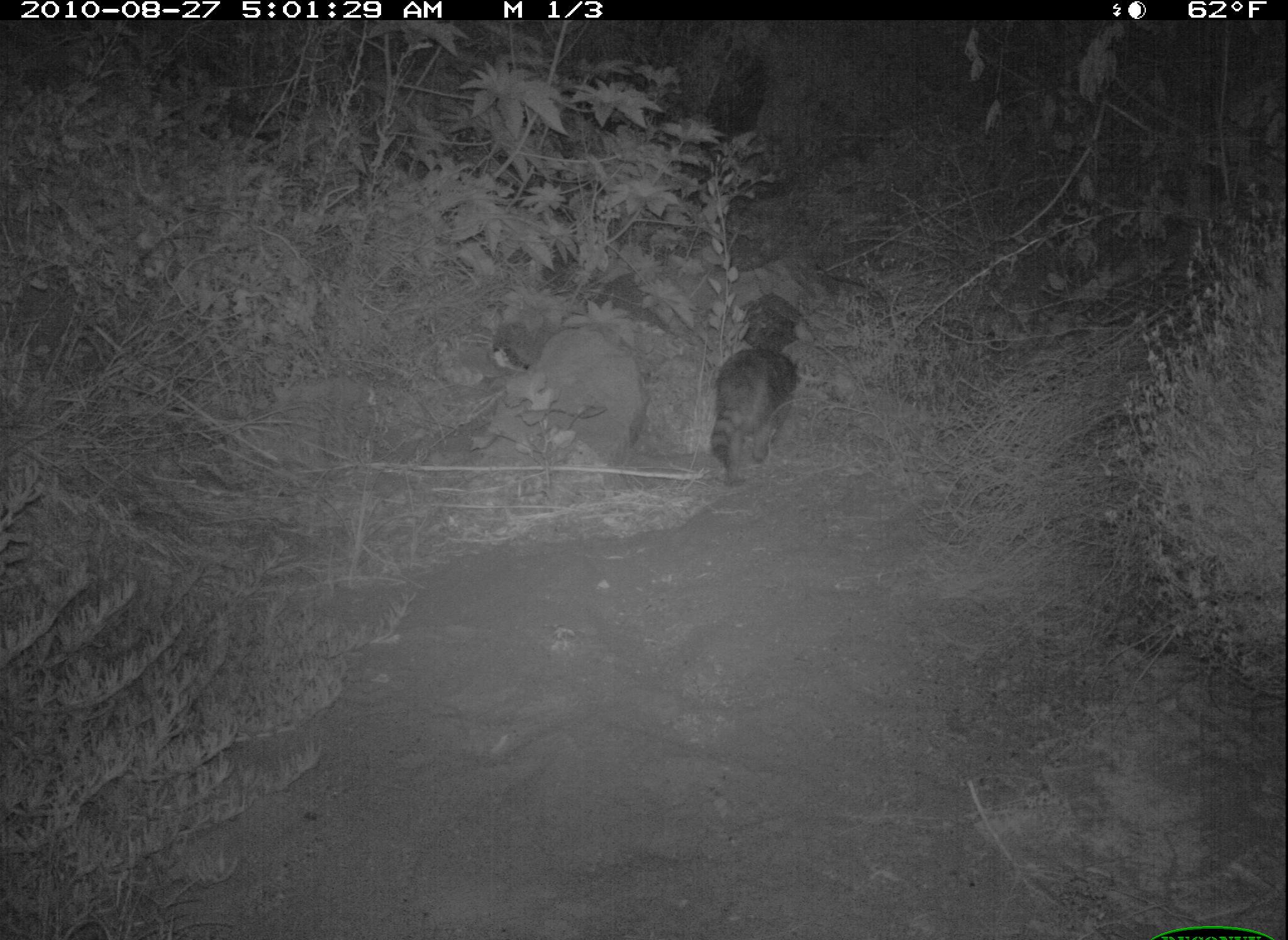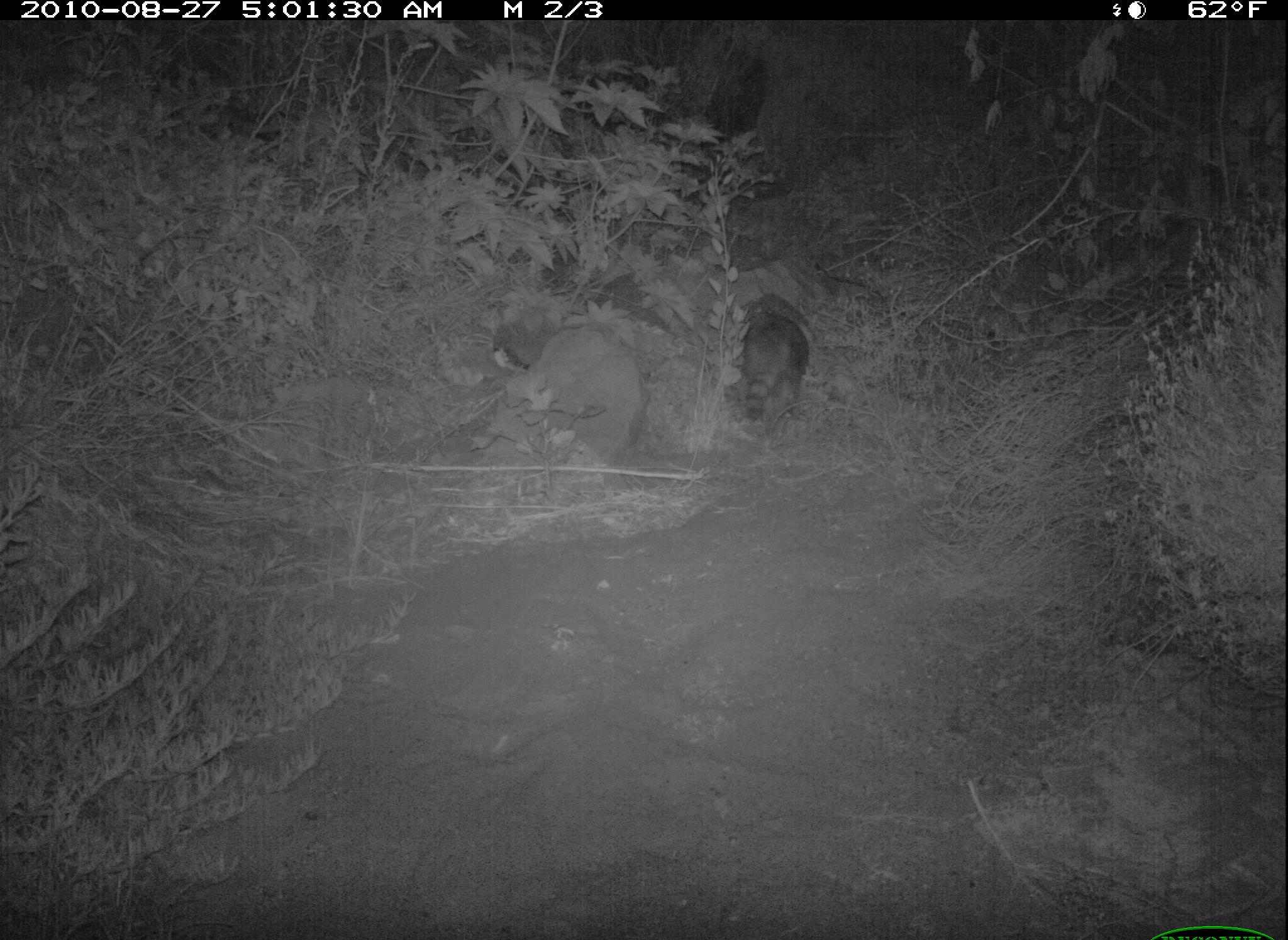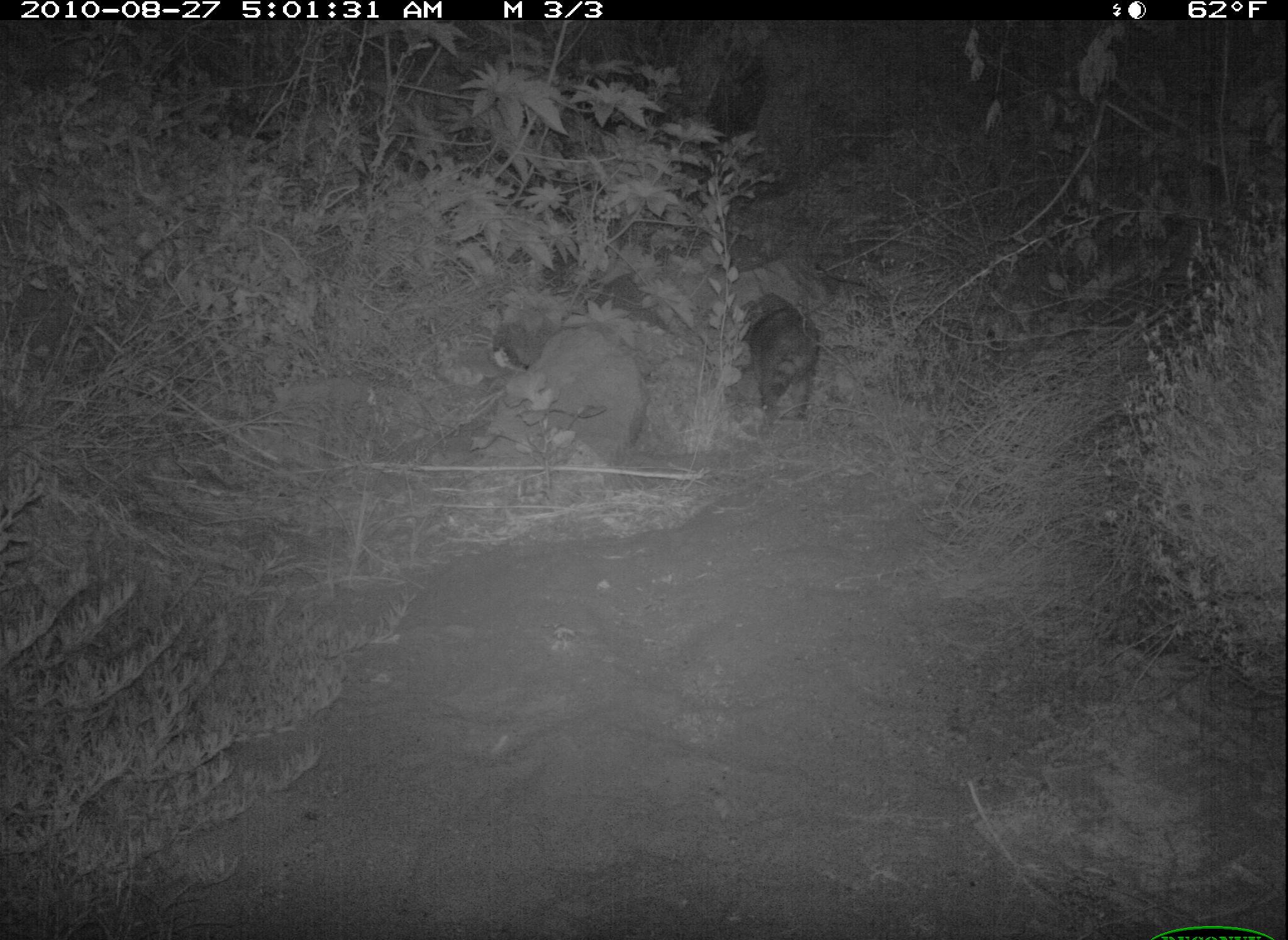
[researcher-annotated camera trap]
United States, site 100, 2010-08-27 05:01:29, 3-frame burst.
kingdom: Animalia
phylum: Chordata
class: Mammalia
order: Carnivora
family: Procyonidae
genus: Procyon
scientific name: Procyon lotor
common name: raccoon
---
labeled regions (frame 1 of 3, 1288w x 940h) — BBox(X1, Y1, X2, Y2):
raccoon: BBox(708, 328, 815, 487)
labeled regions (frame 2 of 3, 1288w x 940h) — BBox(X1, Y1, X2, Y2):
raccoon: BBox(727, 290, 829, 441)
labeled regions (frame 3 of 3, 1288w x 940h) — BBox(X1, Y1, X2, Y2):
raccoon: BBox(713, 267, 836, 435)